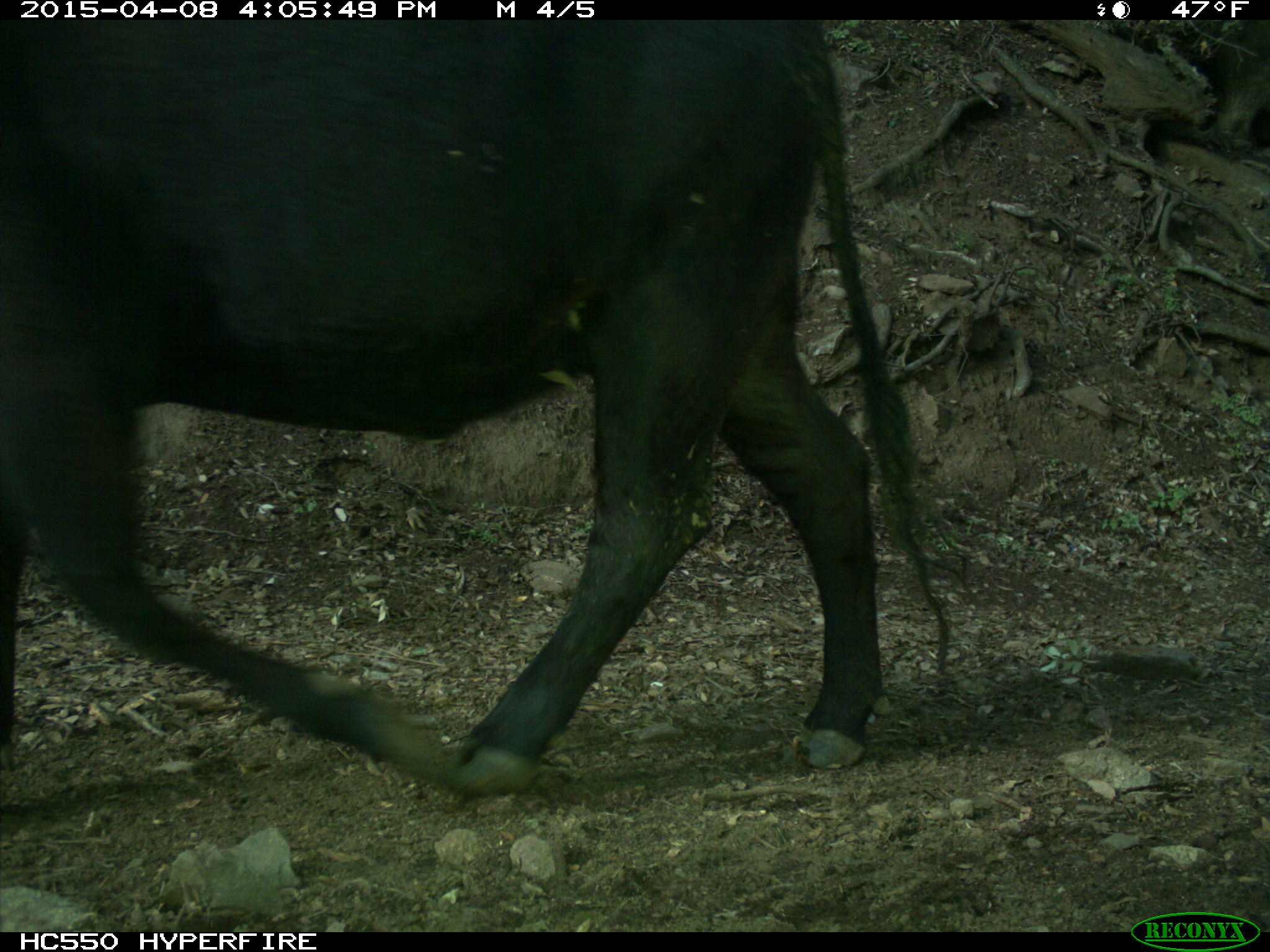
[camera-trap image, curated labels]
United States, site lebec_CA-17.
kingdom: Animalia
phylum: Chordata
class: Mammalia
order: Artiodactyla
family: Bovidae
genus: Bos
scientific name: Bos taurus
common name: domestic cow